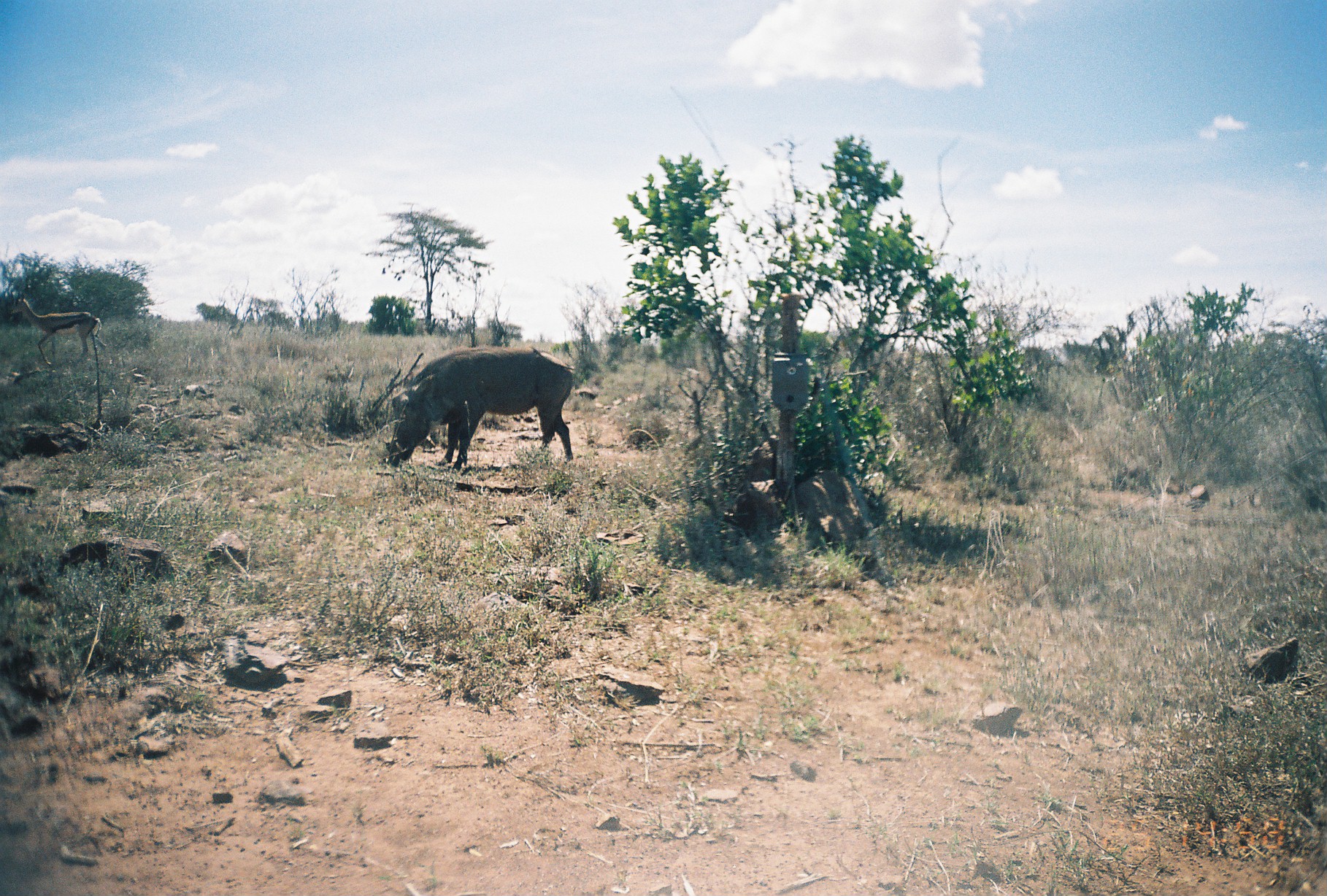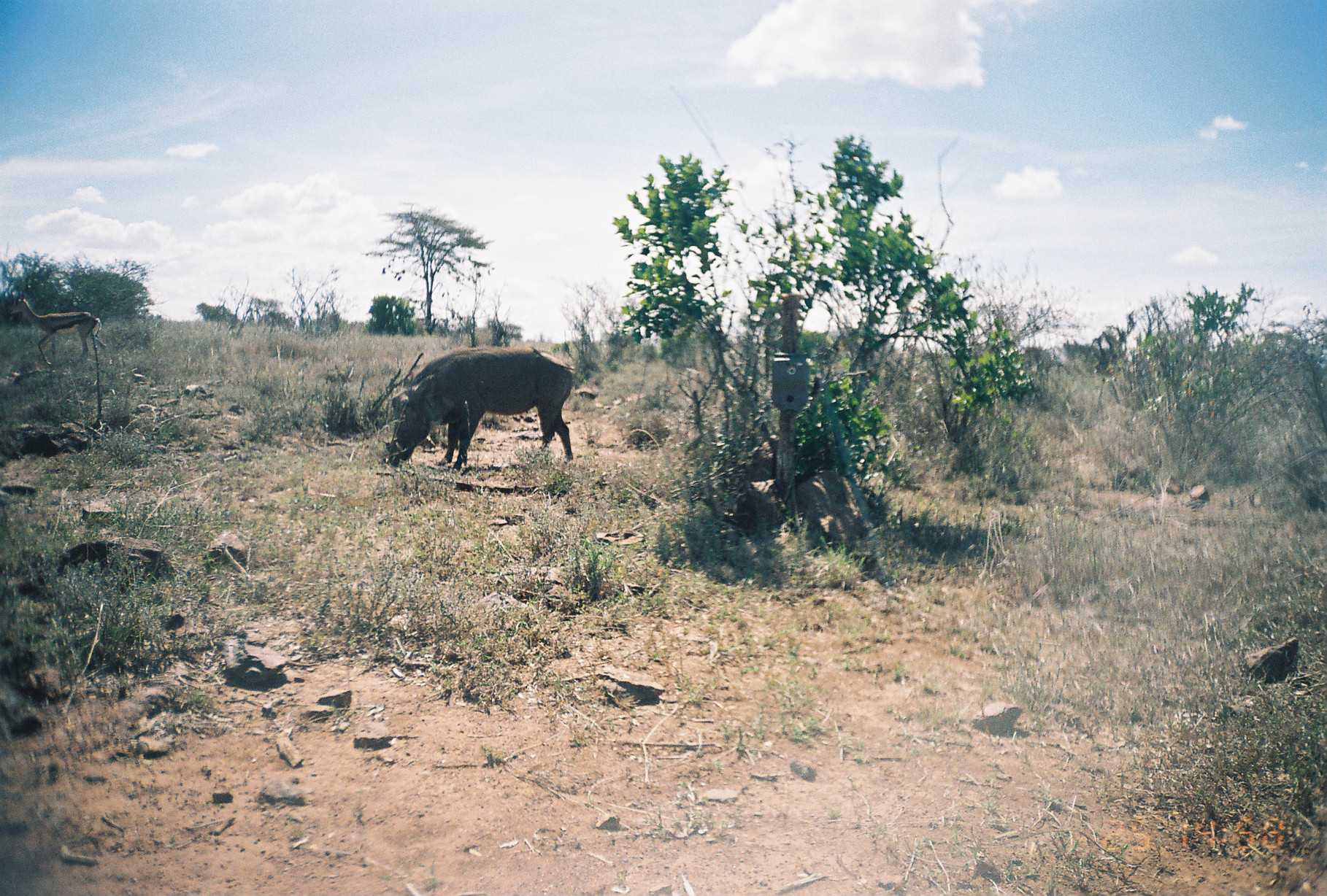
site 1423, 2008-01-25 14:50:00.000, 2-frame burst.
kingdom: Animalia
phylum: Chordata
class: Mammalia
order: Artiodactyla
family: Bovidae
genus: Nanger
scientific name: Nanger granti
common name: grant's gazelle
Nanger granti (grant's gazelle), count 1.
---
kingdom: Animalia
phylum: Chordata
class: Mammalia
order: Artiodactyla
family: Suidae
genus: Phacochoerus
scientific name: Phacochoerus africanus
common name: common warthog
Phacochoerus africanus (common warthog), count 1.